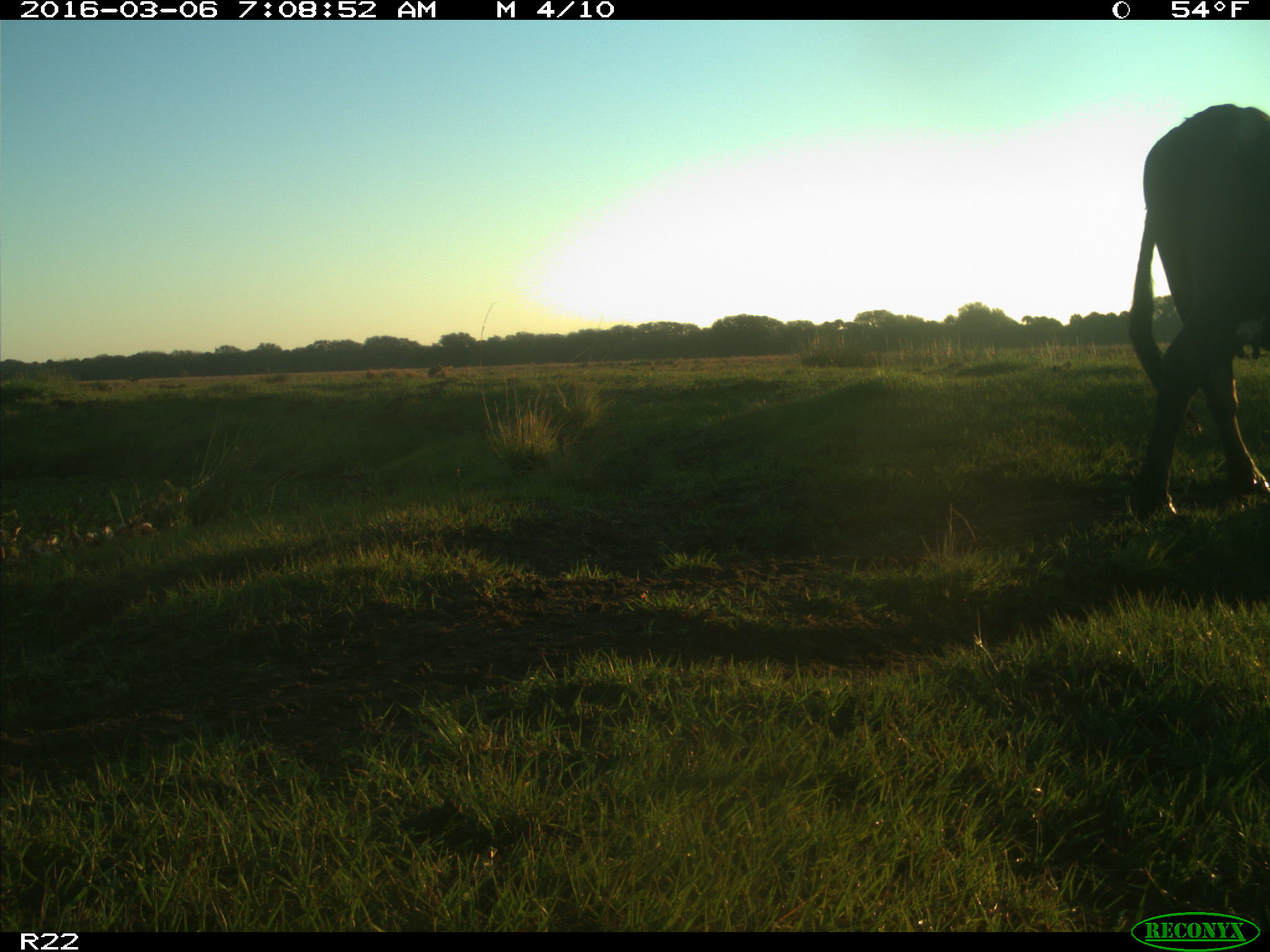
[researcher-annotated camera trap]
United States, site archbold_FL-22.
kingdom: Animalia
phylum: Chordata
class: Mammalia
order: Artiodactyla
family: Bovidae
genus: Bos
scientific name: Bos taurus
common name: domestic cow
Bos taurus (domestic cow).